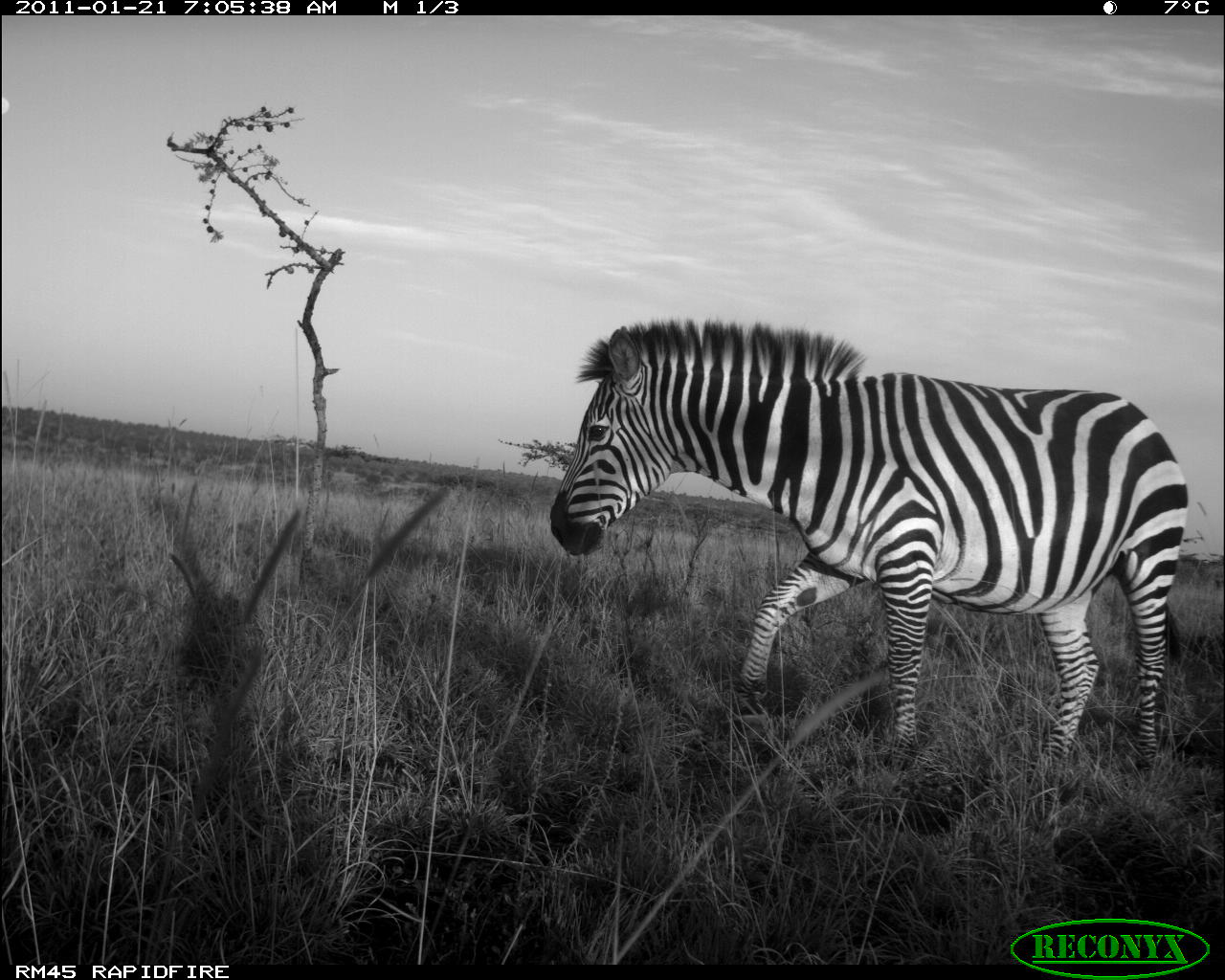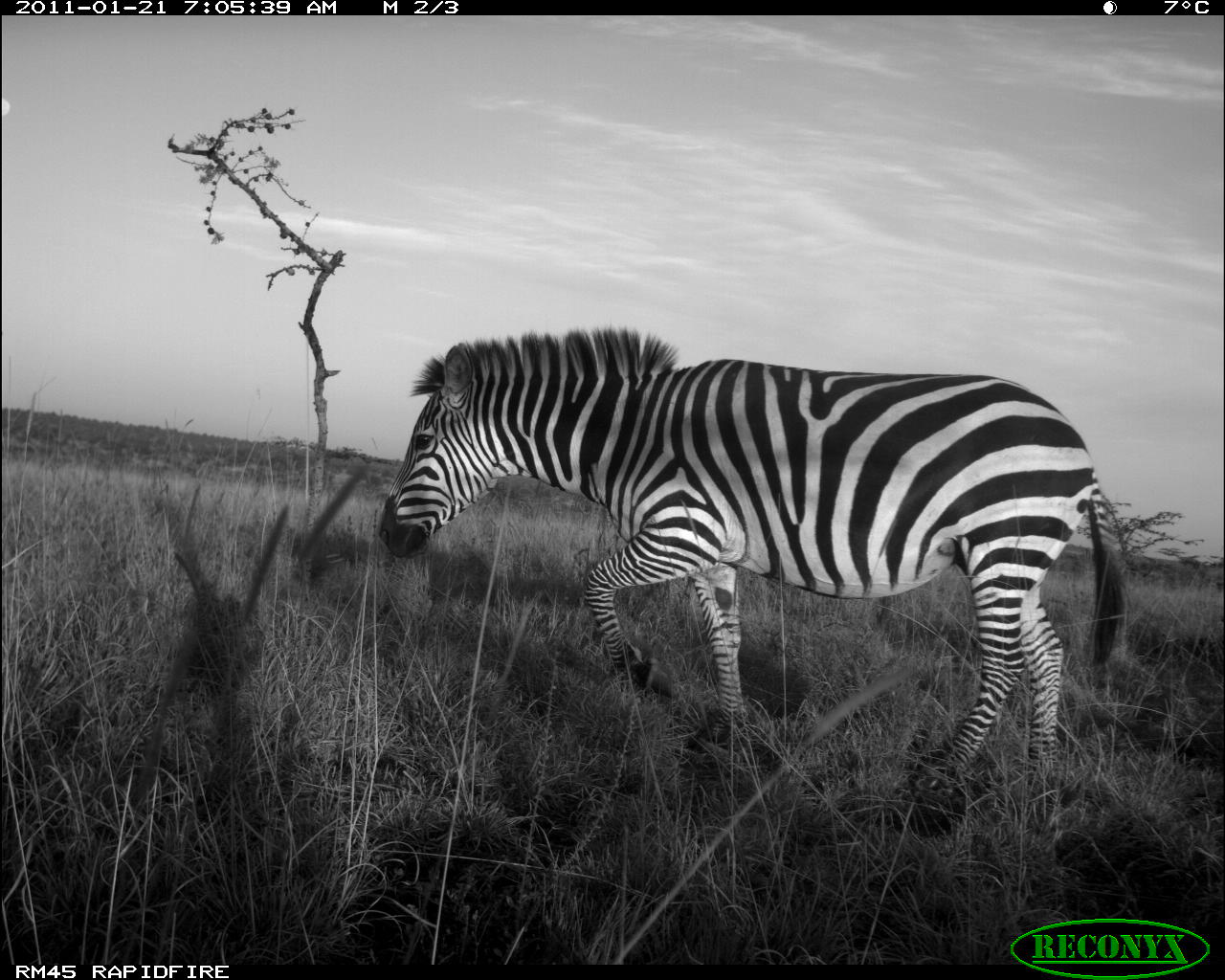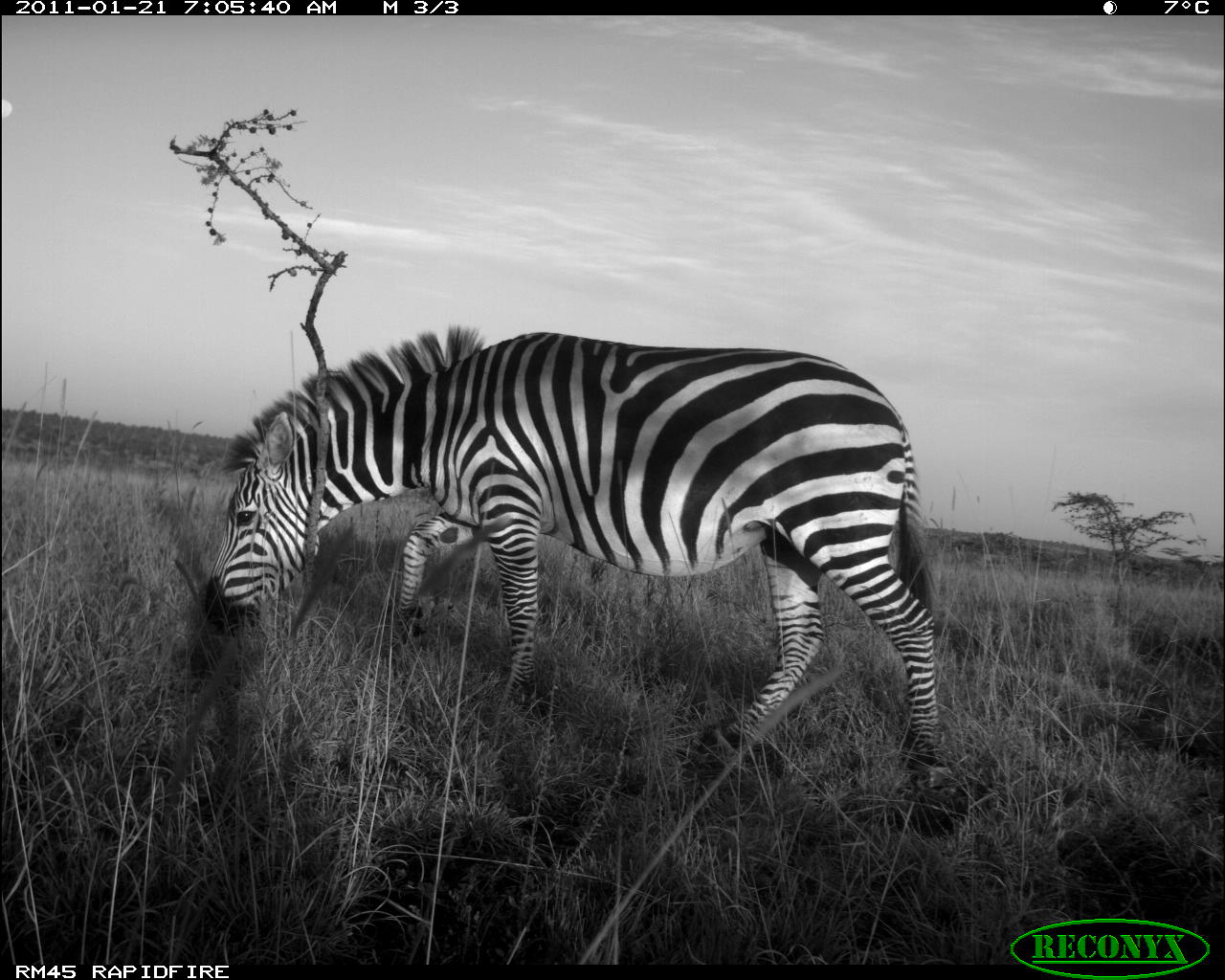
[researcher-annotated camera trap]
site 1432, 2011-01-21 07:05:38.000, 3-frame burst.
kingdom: Animalia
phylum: Chordata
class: Mammalia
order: Perissodactyla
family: Equidae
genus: Equus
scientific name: Equus quagga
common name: plains zebra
Equus quagga (plains zebra), count 1.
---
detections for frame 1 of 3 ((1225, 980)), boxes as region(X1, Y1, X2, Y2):
equus quagga: region(547, 315, 1190, 774)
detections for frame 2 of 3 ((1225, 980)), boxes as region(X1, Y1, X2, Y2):
equus quagga: region(379, 327, 1132, 773)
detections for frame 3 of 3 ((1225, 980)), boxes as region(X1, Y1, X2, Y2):
equus quagga: region(203, 323, 939, 771)